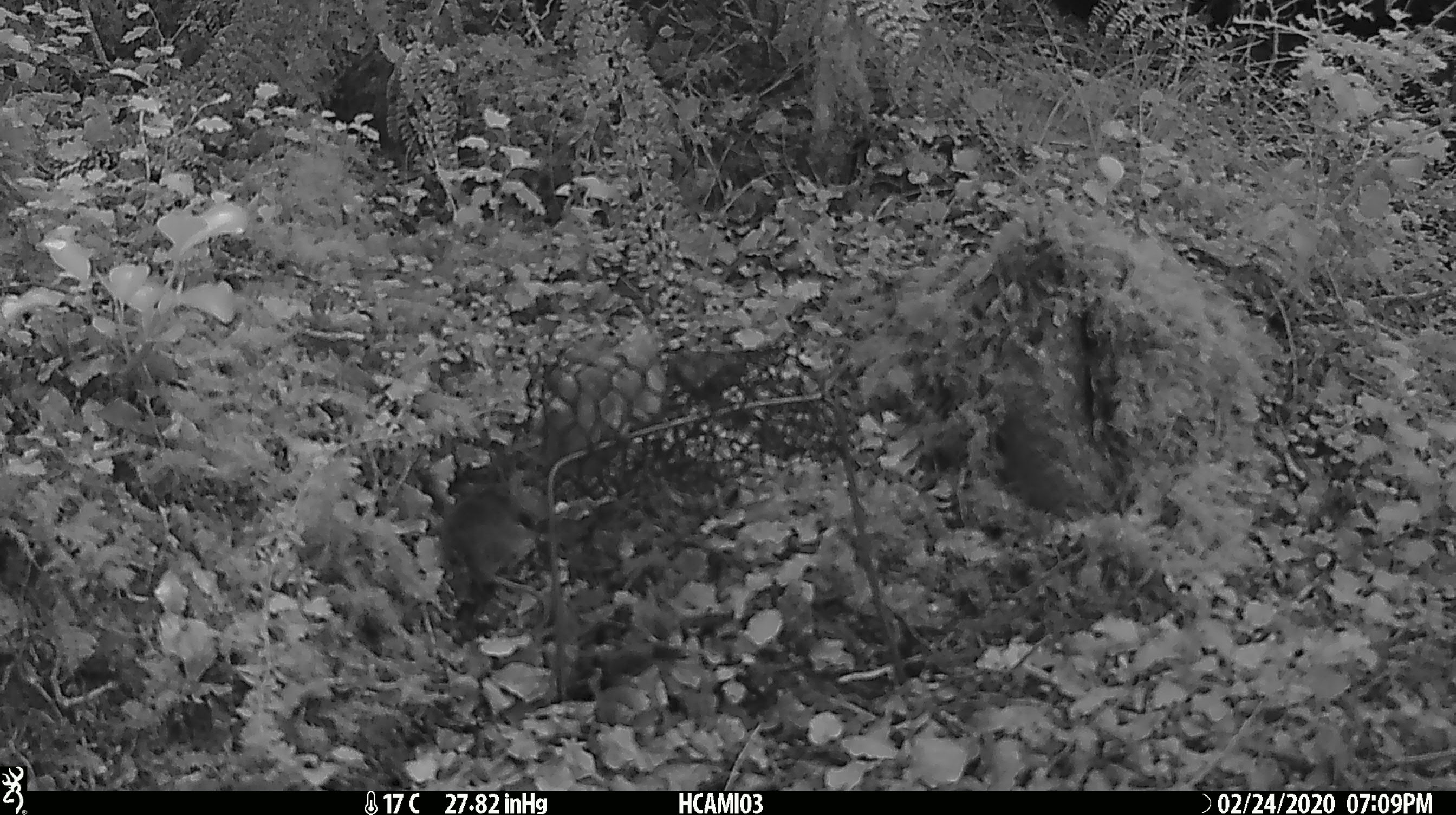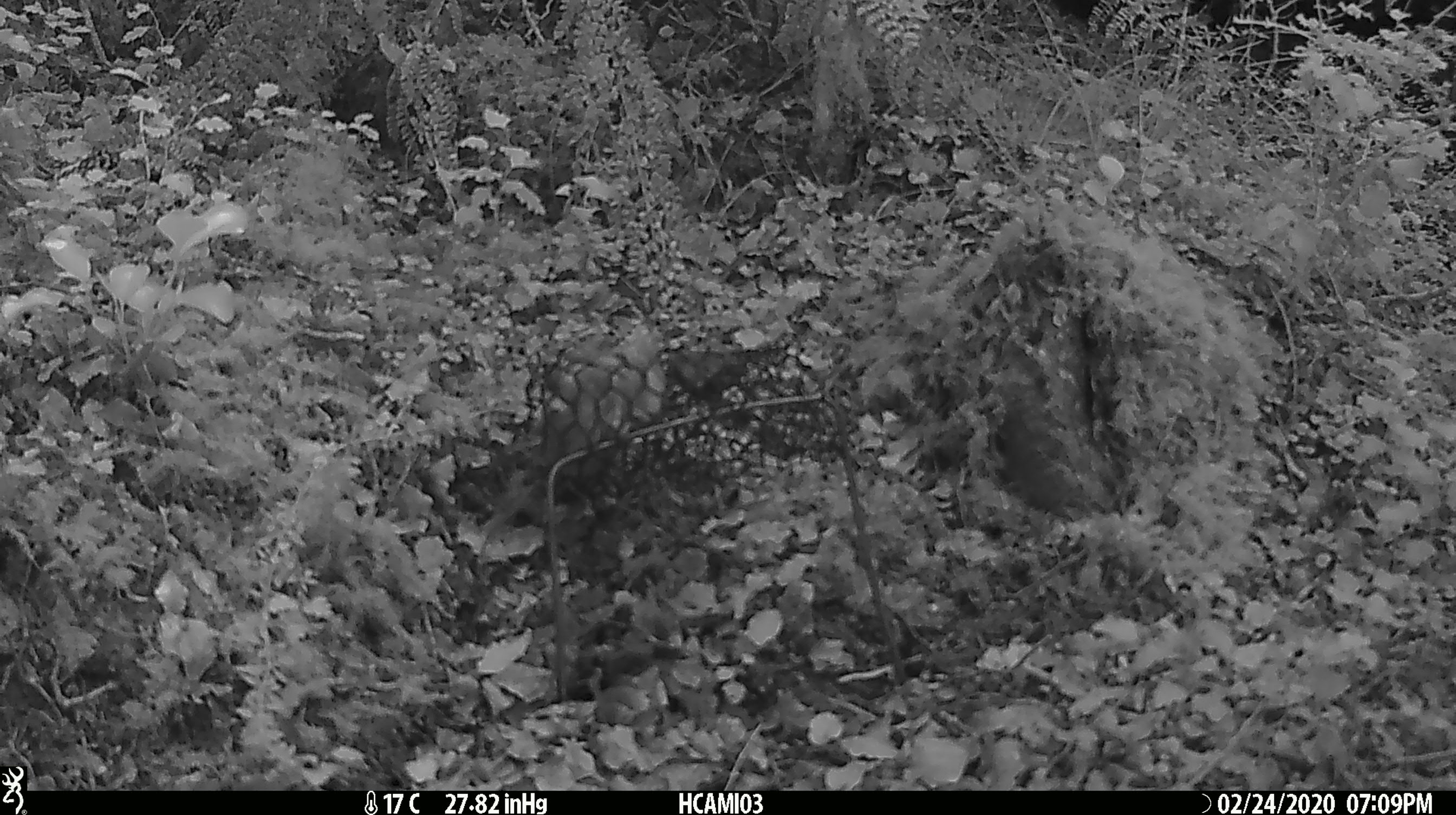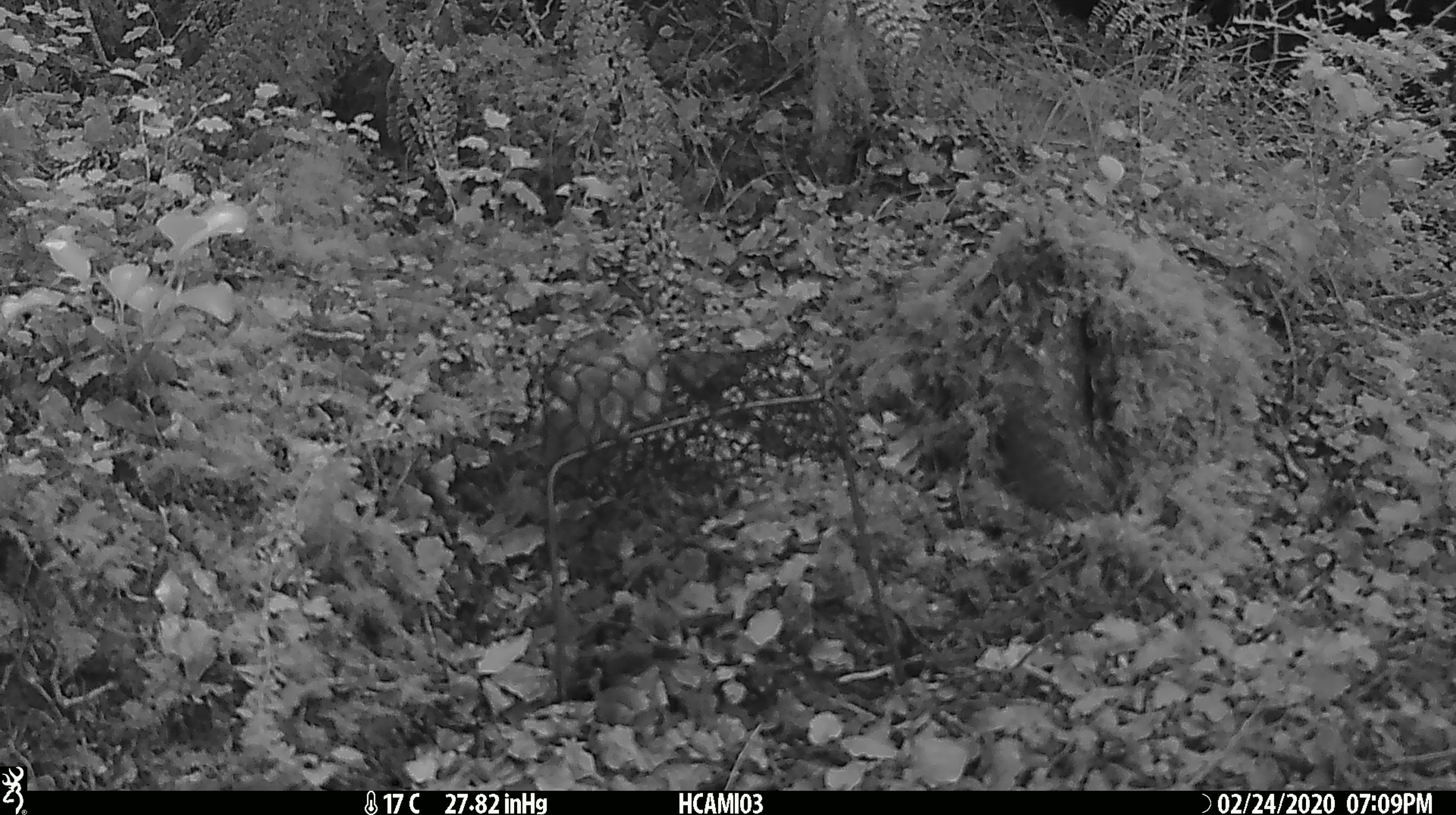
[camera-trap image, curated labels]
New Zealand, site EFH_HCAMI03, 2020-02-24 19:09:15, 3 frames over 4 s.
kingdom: Animalia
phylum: Chordata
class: Mammalia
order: Rodentia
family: Muridae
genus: Mus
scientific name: Mus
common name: mouse